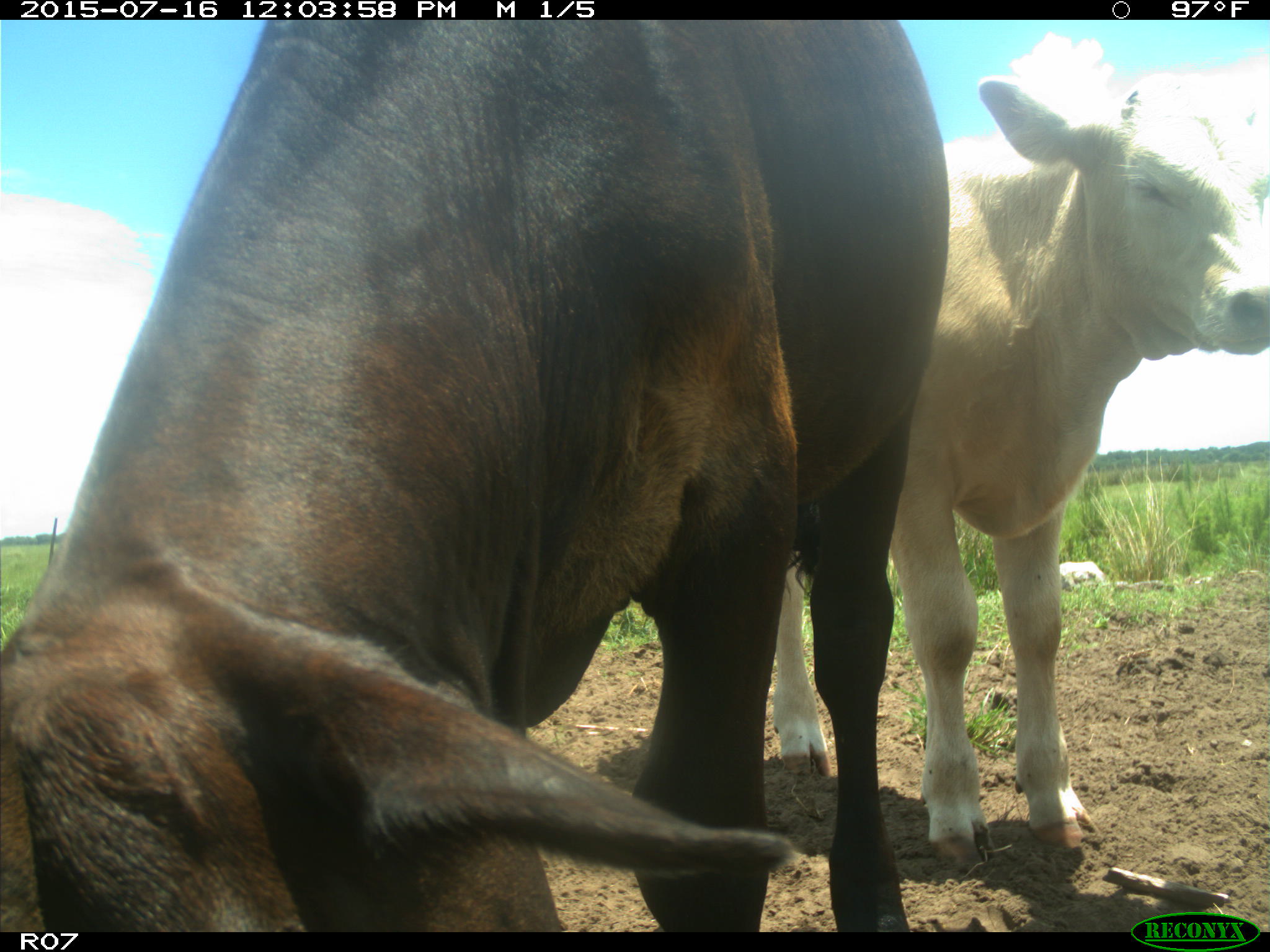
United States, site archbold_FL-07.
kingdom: Animalia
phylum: Chordata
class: Mammalia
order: Artiodactyla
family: Bovidae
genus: Bos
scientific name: Bos taurus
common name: domestic cow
Bos taurus (domestic cow).